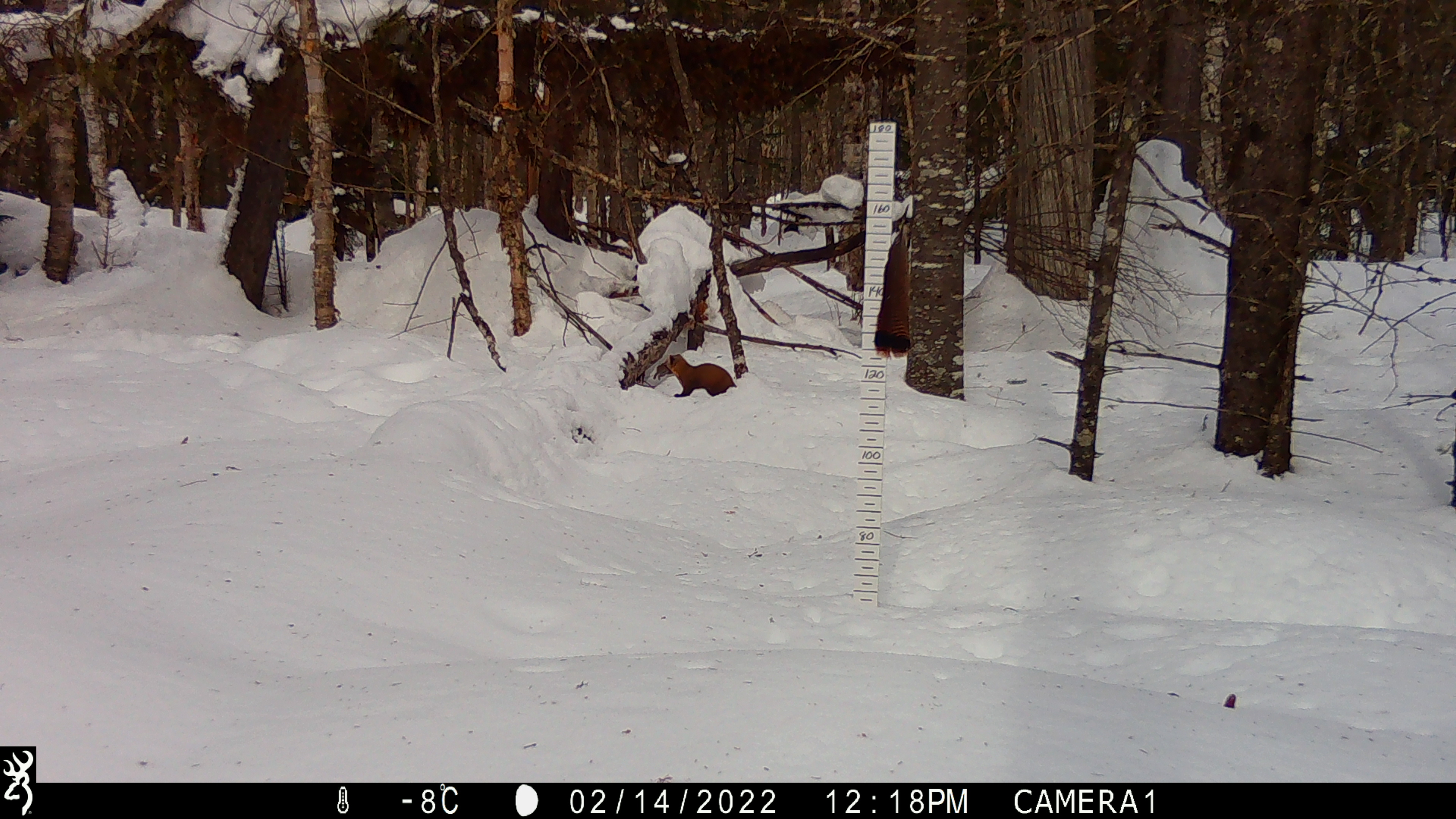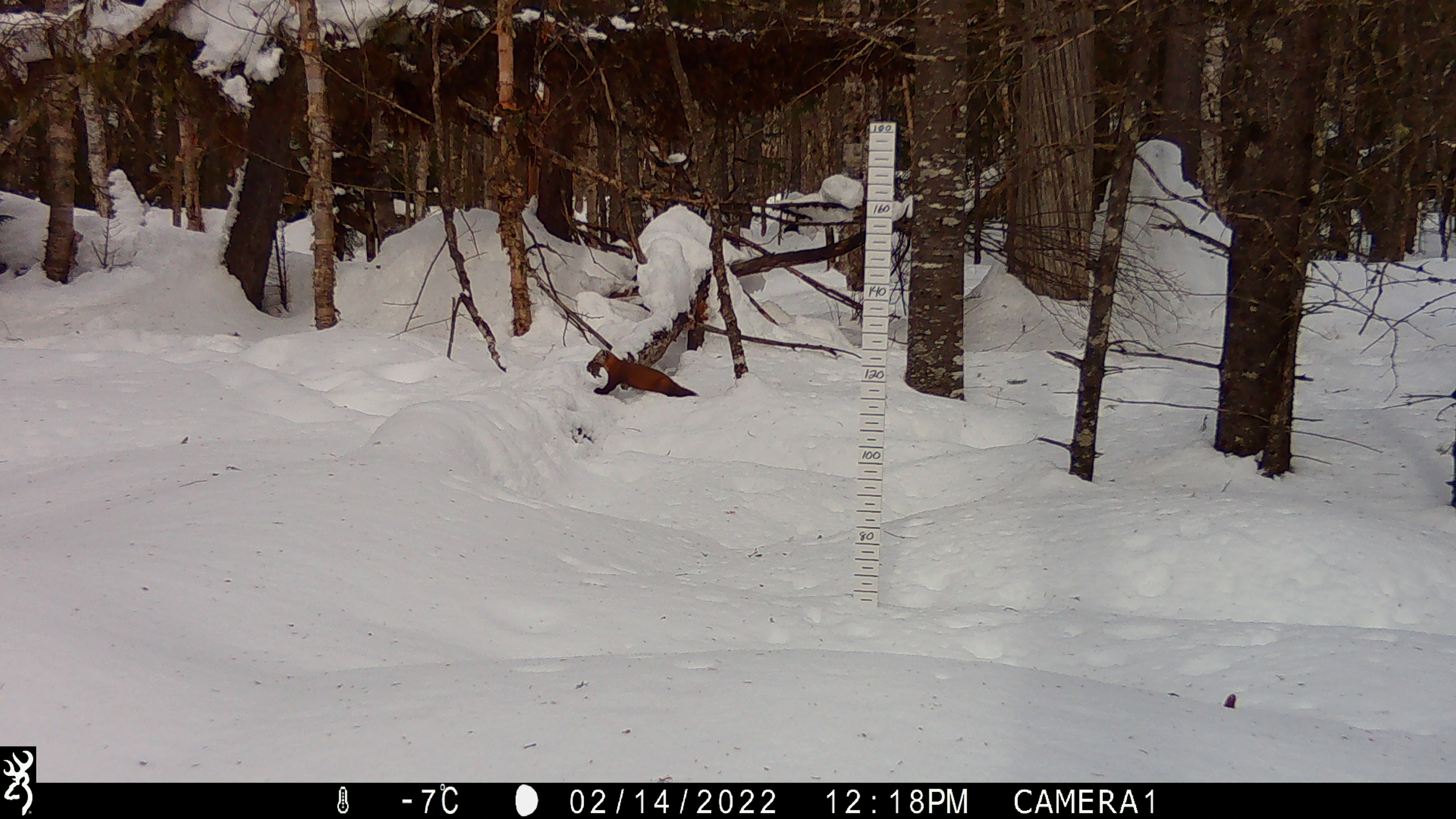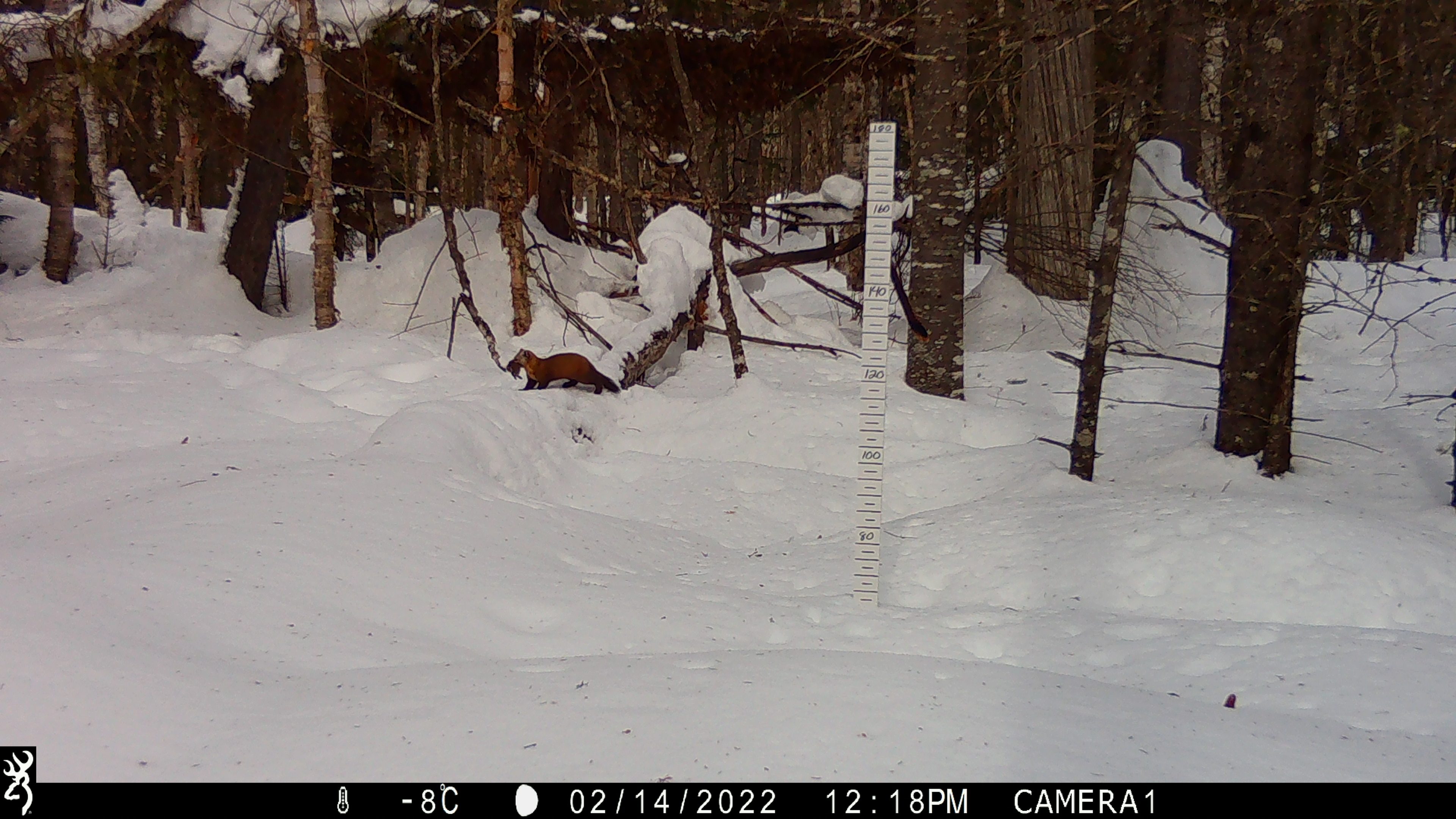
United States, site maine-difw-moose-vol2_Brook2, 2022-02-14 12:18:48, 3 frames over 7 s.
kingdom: Animalia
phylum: Chordata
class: Mammalia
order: Carnivora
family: Mustelidae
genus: Martes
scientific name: Martes americana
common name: american marten